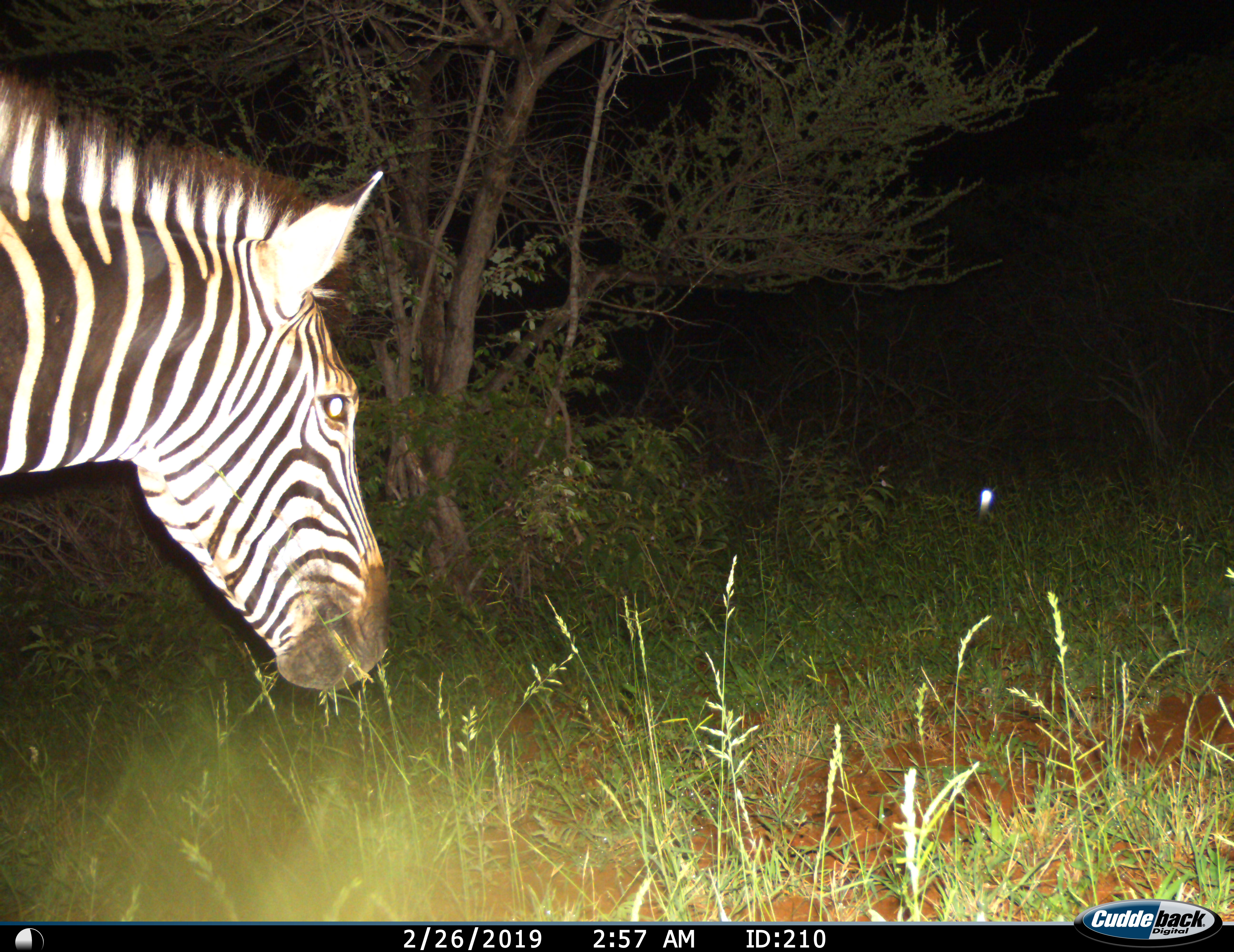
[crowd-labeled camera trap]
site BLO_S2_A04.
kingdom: Animalia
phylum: Chordata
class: Mammalia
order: Perissodactyla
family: Equidae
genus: Equus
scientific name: Equus quagga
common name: plains zebra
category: zebraplains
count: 1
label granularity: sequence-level